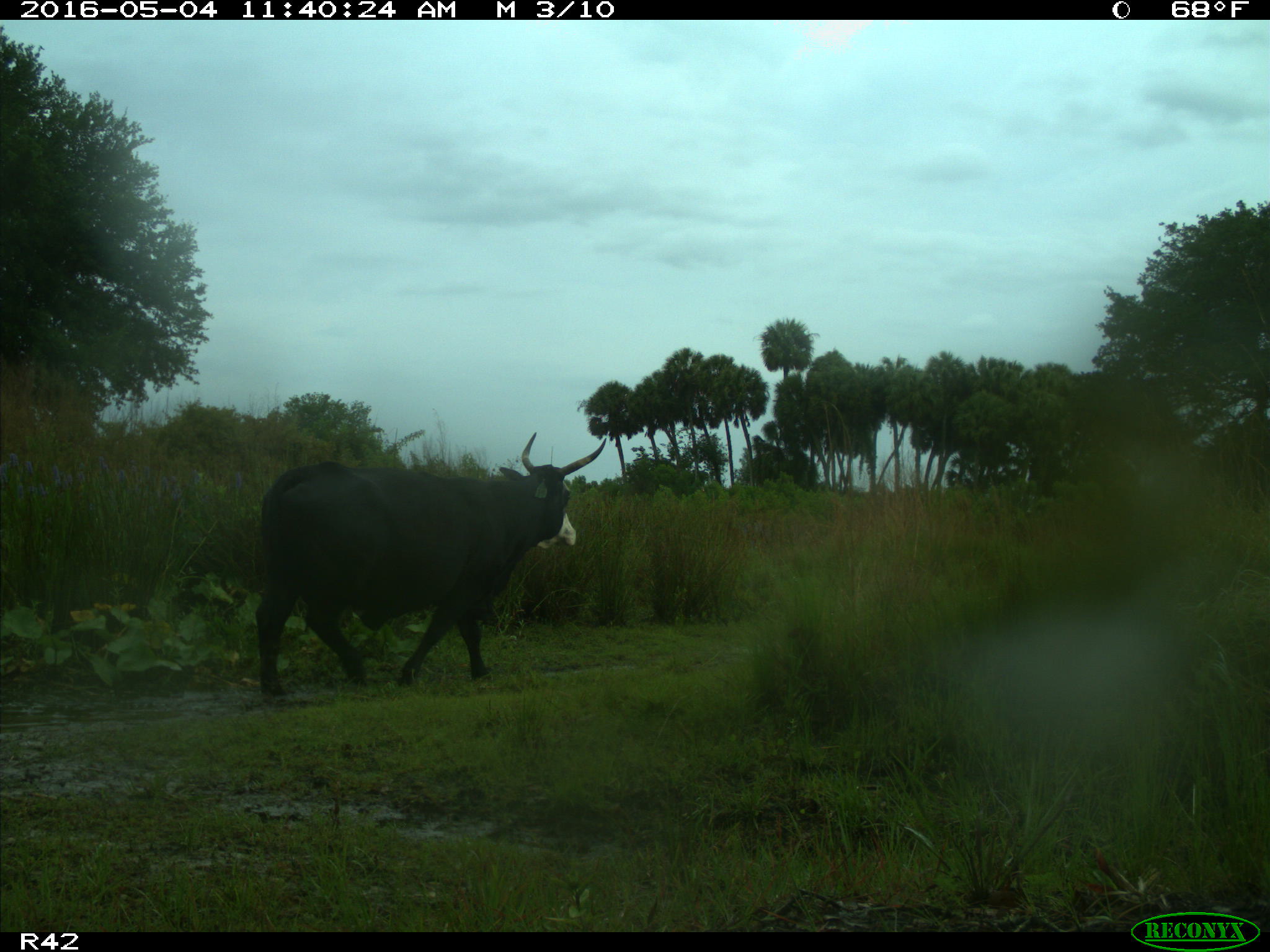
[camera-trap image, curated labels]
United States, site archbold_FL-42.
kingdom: Animalia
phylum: Chordata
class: Mammalia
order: Artiodactyla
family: Bovidae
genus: Bos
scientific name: Bos taurus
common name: domestic cow